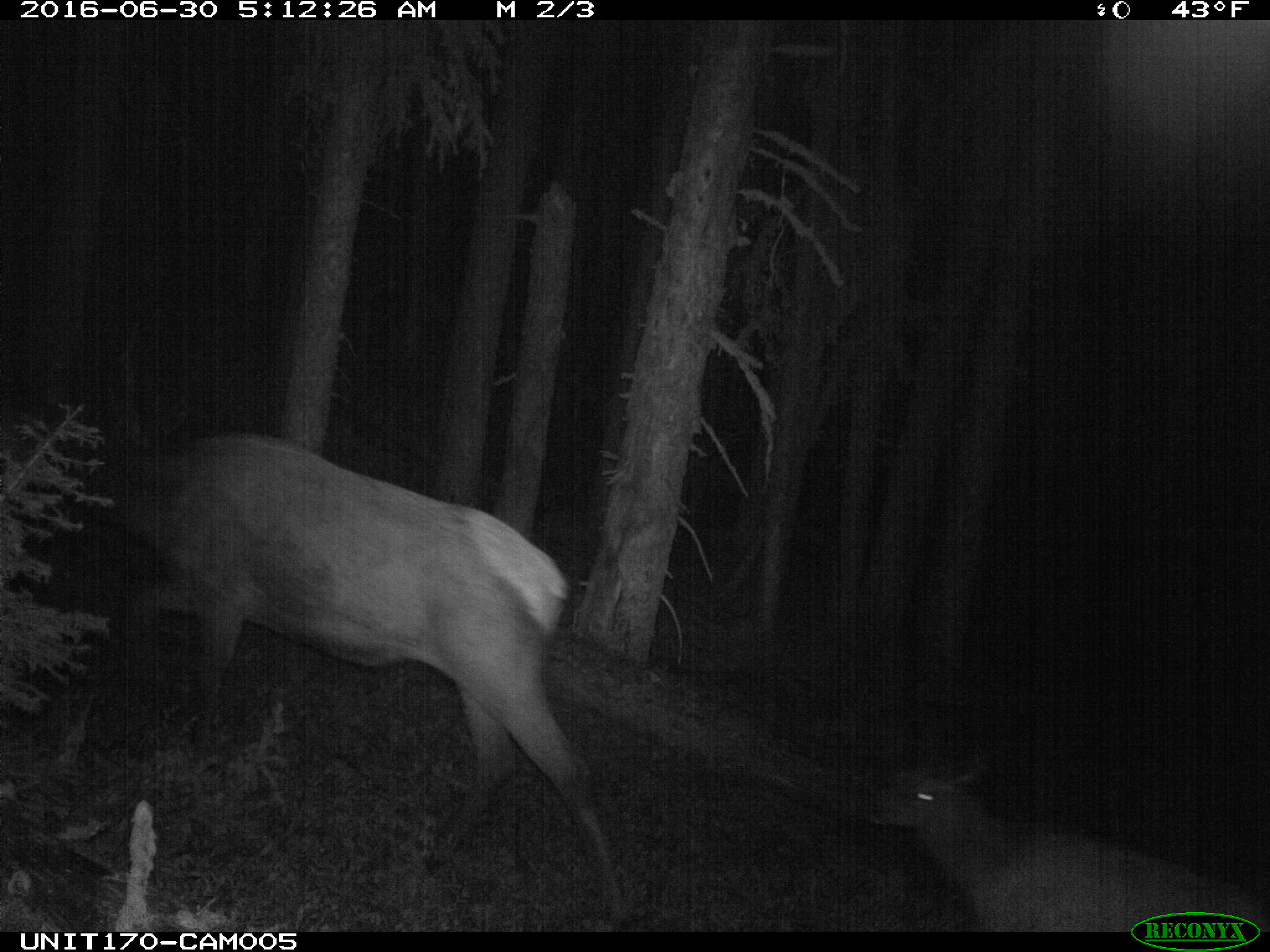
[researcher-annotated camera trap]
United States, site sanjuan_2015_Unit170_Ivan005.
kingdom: Animalia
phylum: Chordata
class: Mammalia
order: Artiodactyla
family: Cervidae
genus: Cervus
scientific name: Cervus elaphus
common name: red deer